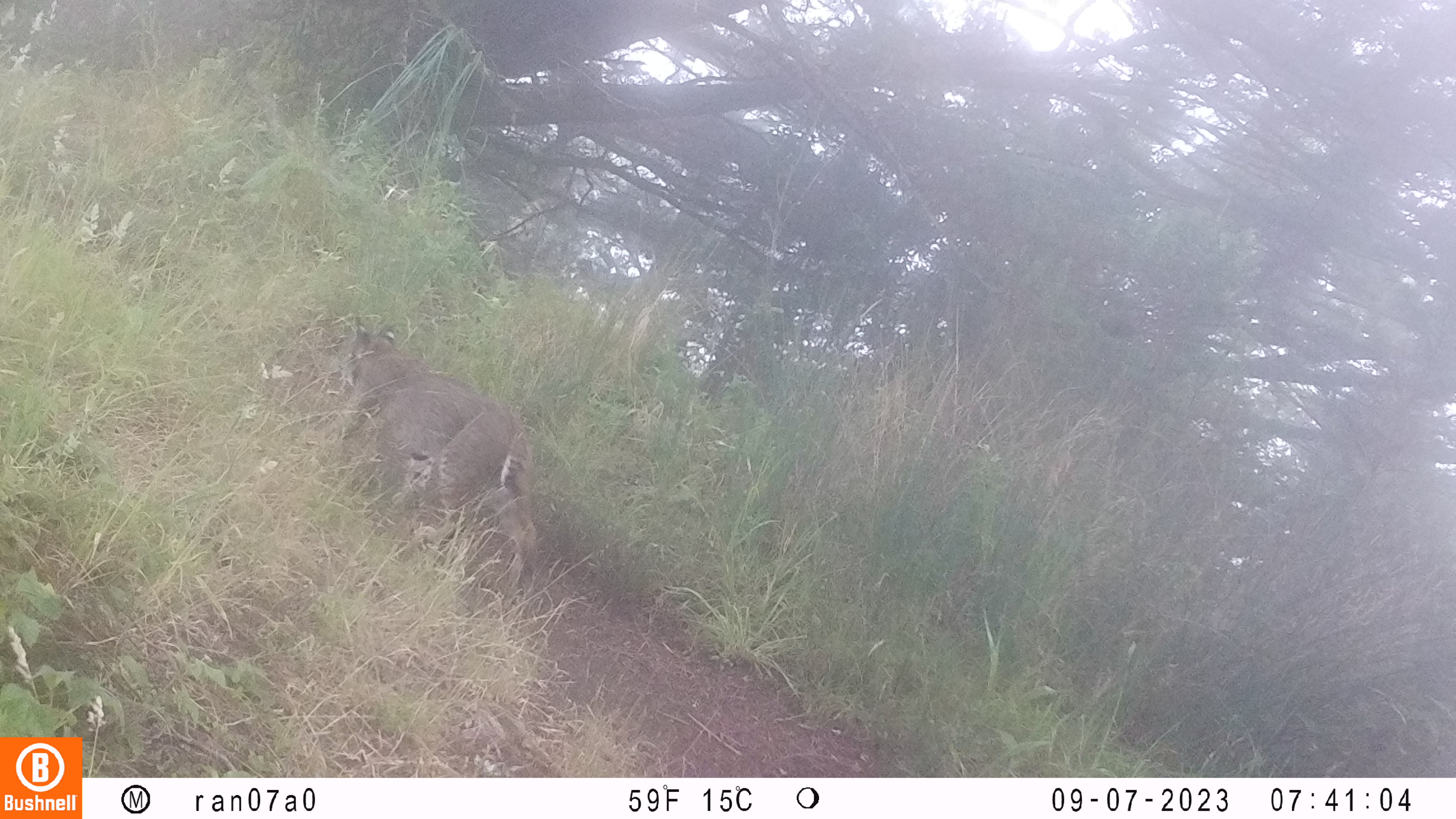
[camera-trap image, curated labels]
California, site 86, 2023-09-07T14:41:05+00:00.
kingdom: Animalia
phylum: Chordata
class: Mammalia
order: Carnivora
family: Felidae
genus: Lynx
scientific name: Lynx rufus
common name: bobcat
Bobcat (Lynx rufus).